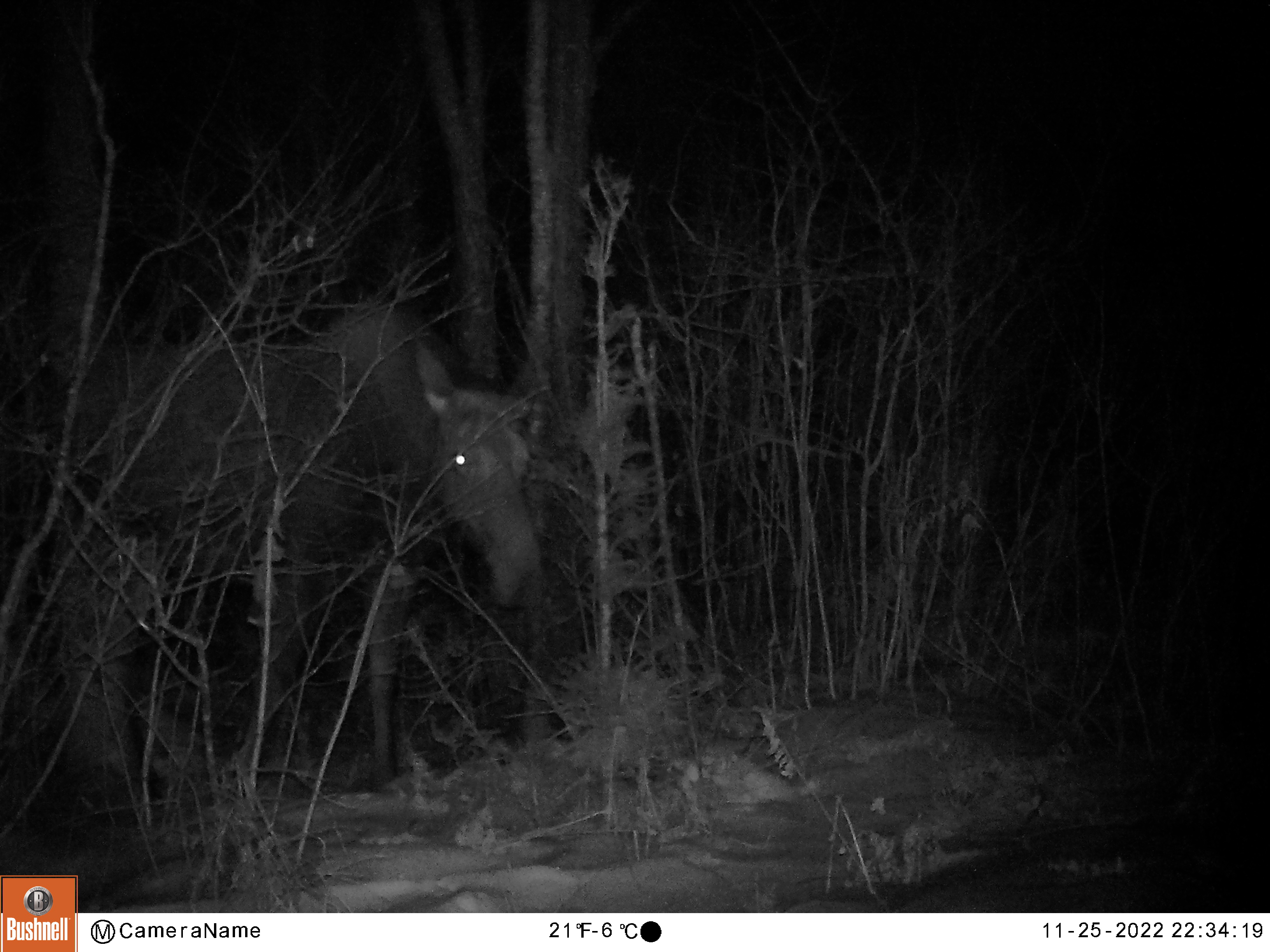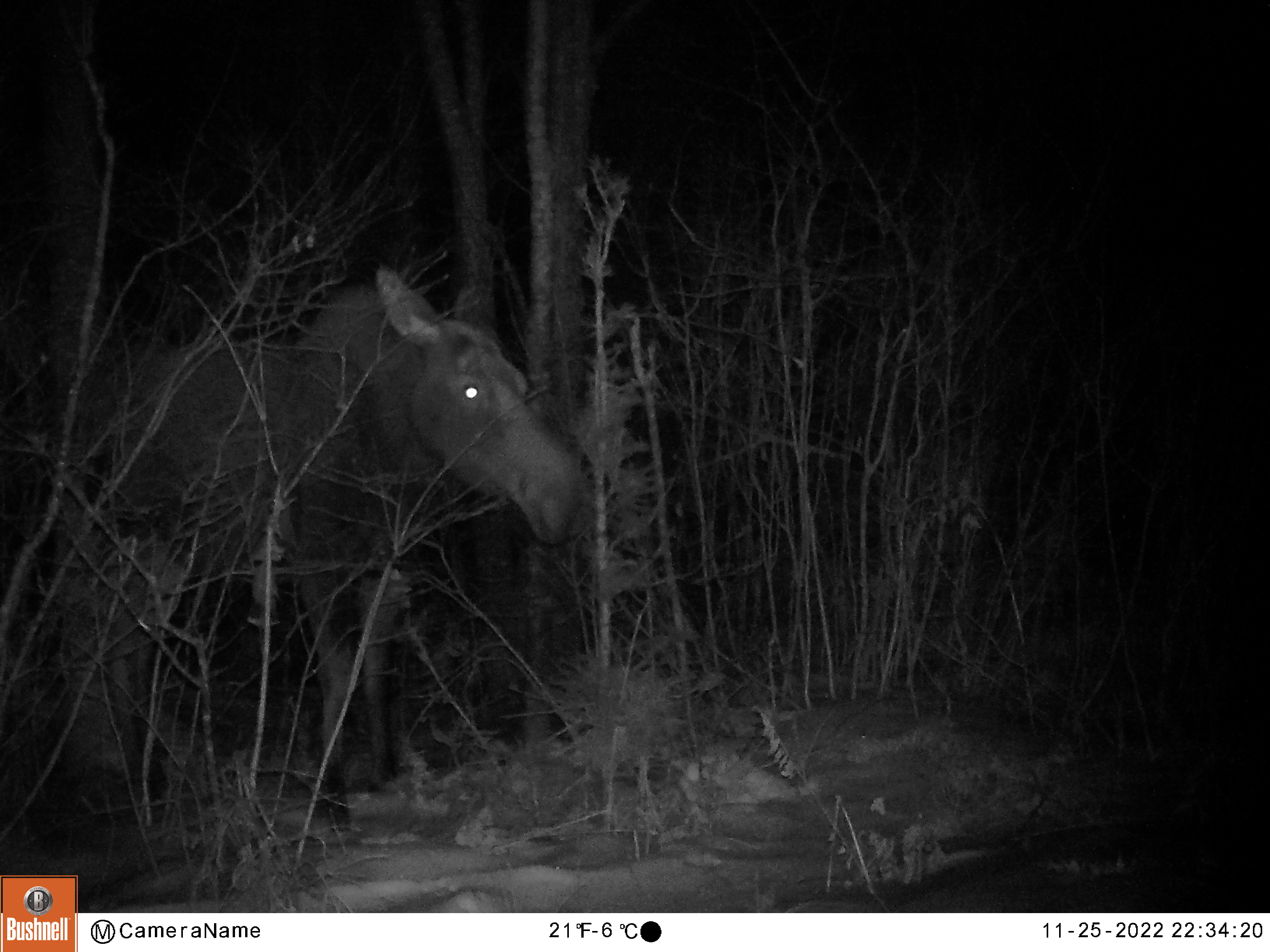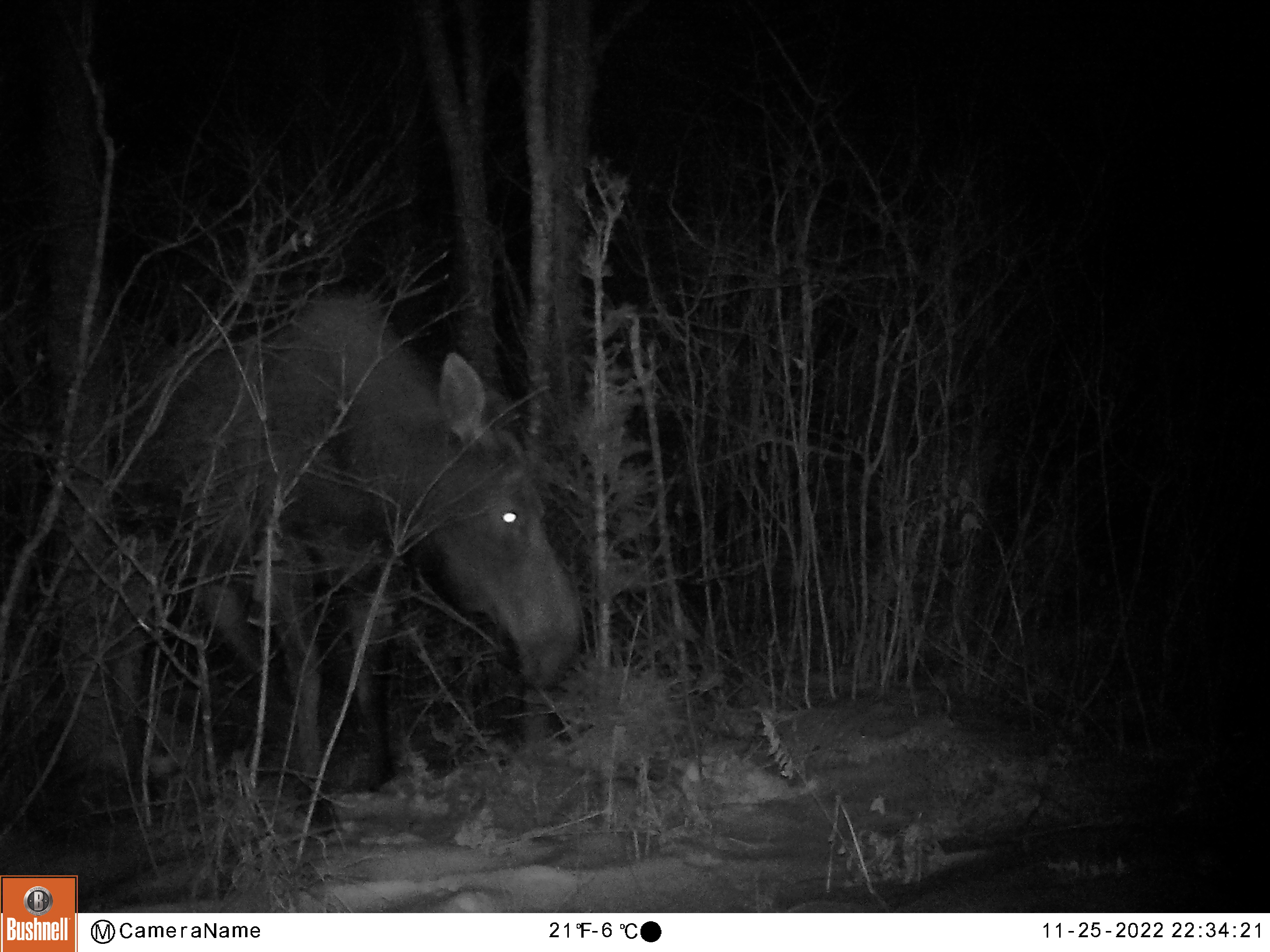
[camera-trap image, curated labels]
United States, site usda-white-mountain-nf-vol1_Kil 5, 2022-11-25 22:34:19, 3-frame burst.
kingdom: Animalia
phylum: Chordata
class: Mammalia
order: Artiodactyla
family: Cervidae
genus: Alces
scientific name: Alces alces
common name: moose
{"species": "moose (Alces alces)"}